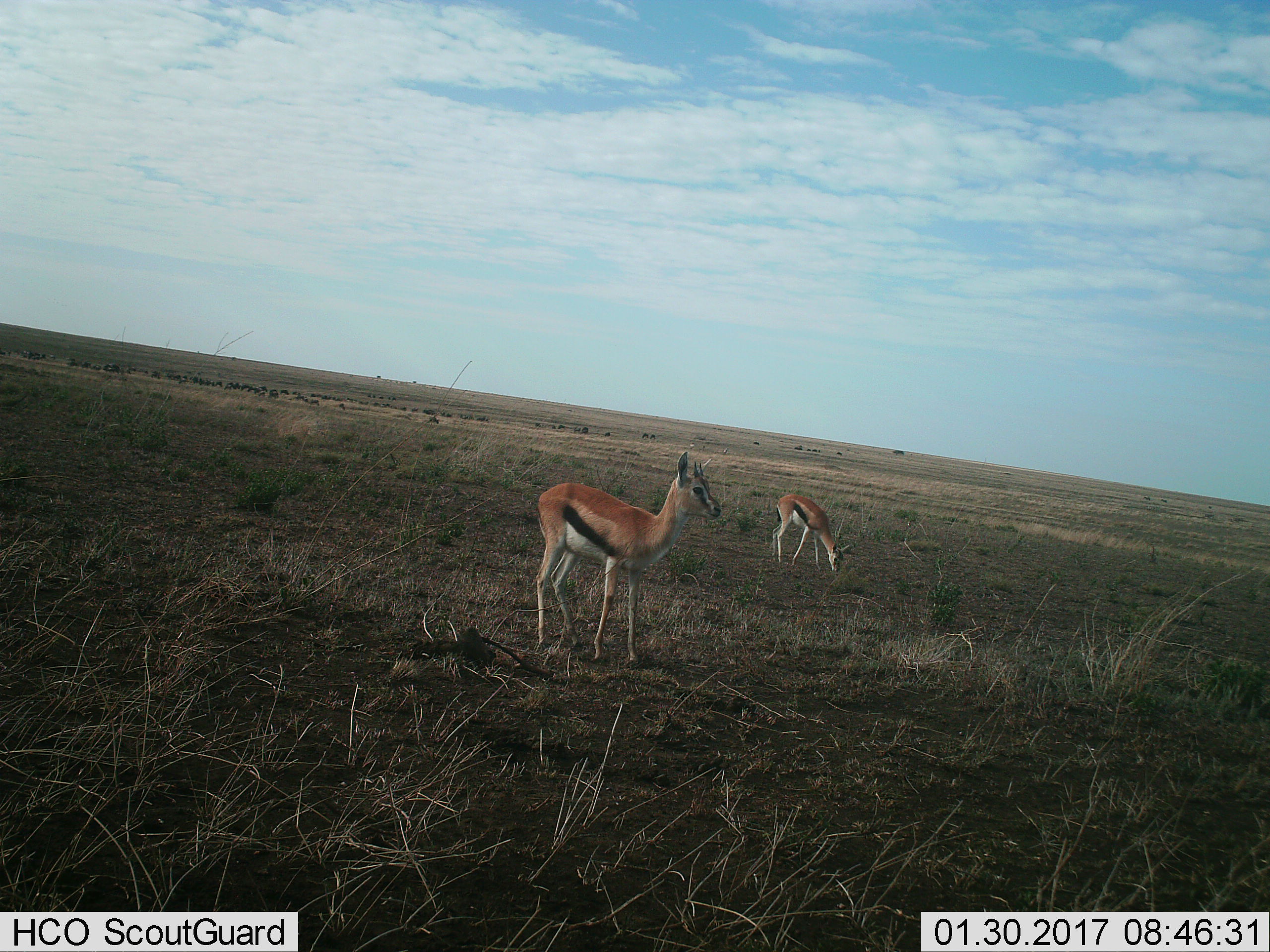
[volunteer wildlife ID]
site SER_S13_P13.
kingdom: Animalia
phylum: Chordata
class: Mammalia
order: Artiodactyla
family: Bovidae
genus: Eudorcas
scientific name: Eudorcas thomsonii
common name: thomson's gazelle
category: gazellethomsons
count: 2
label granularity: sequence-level